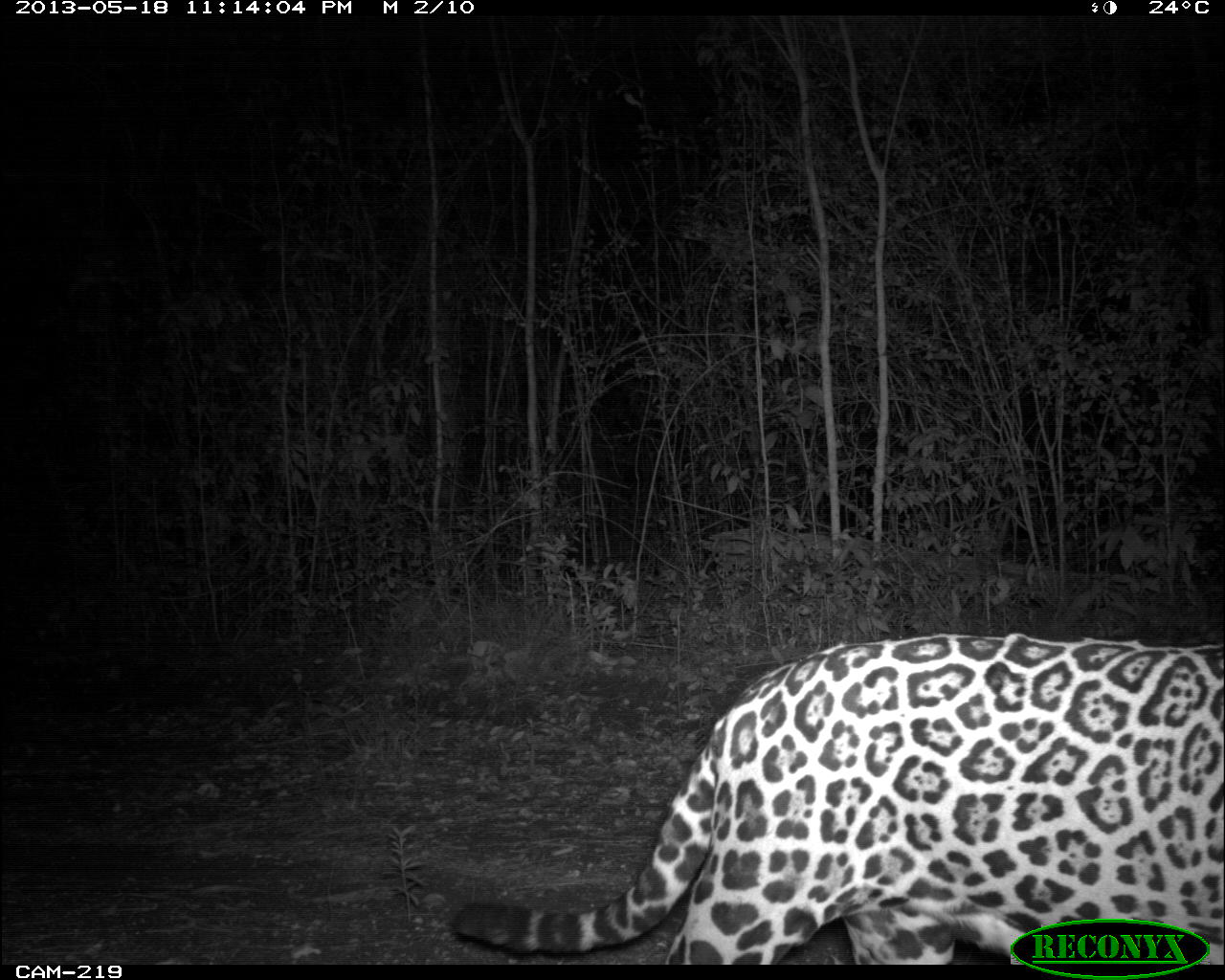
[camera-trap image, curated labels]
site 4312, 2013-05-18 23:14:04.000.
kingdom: Animalia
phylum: Chordata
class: Mammalia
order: Carnivora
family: Felidae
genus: Panthera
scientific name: Panthera onca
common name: jaguar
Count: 1.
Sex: male.